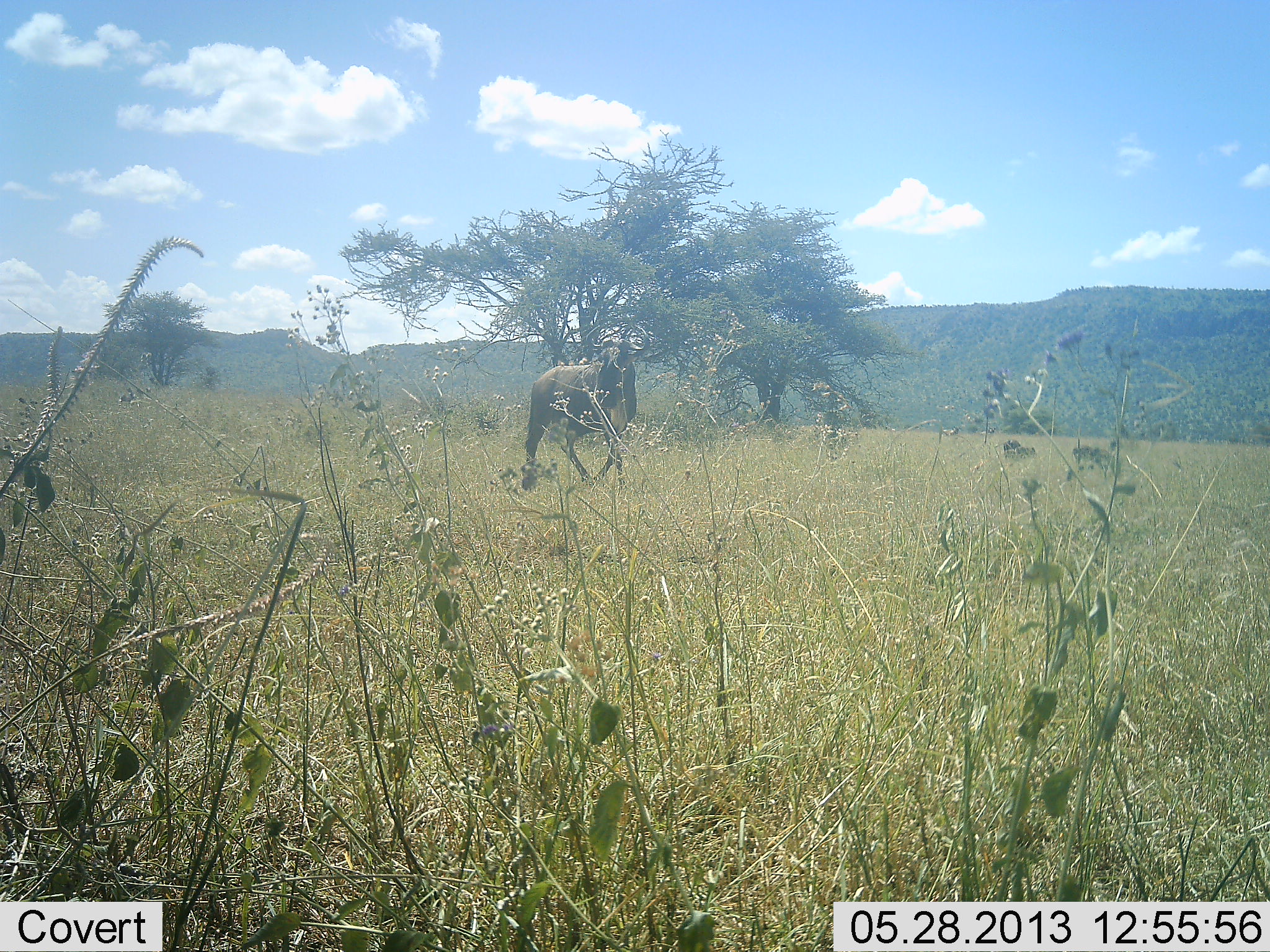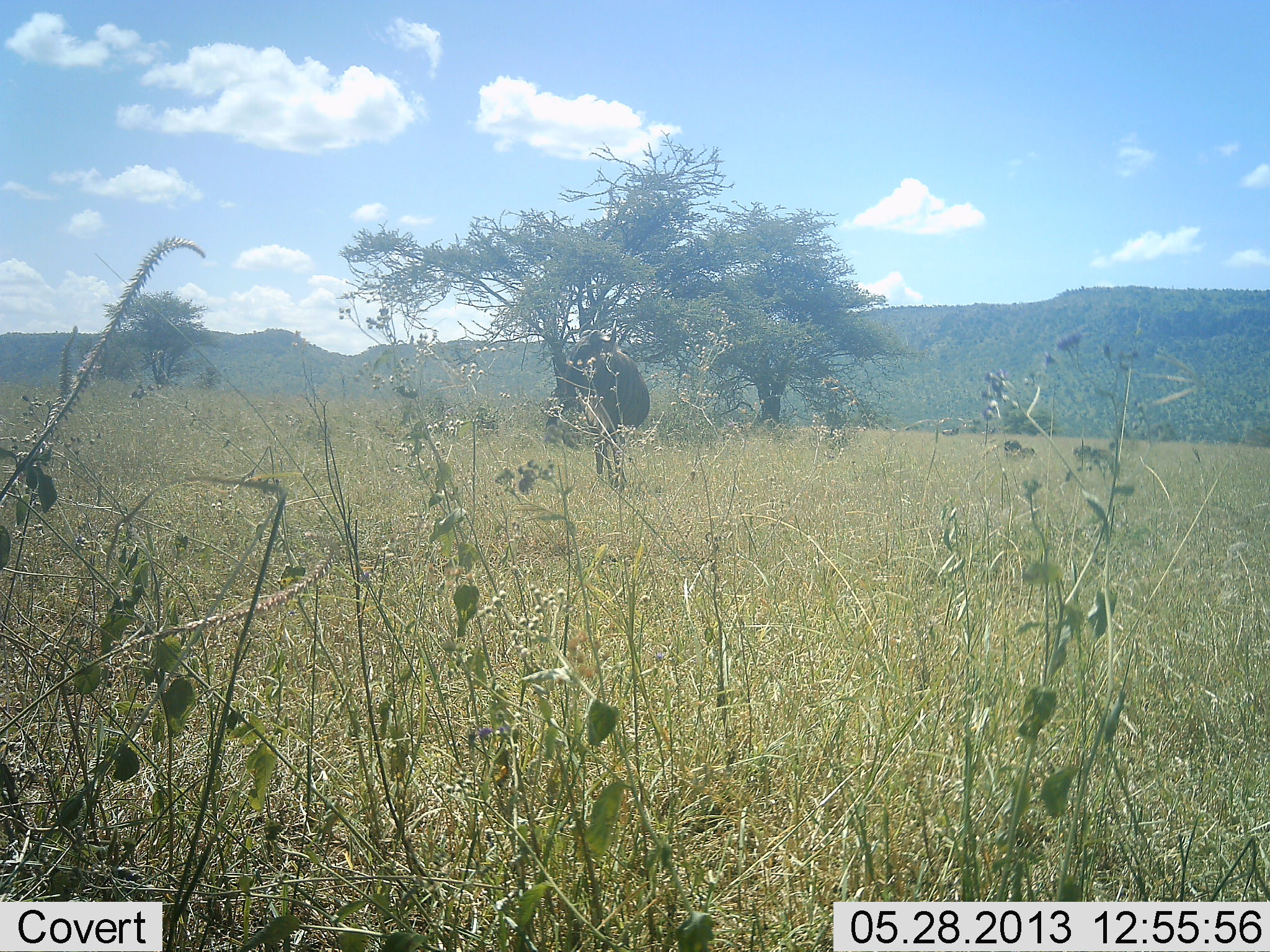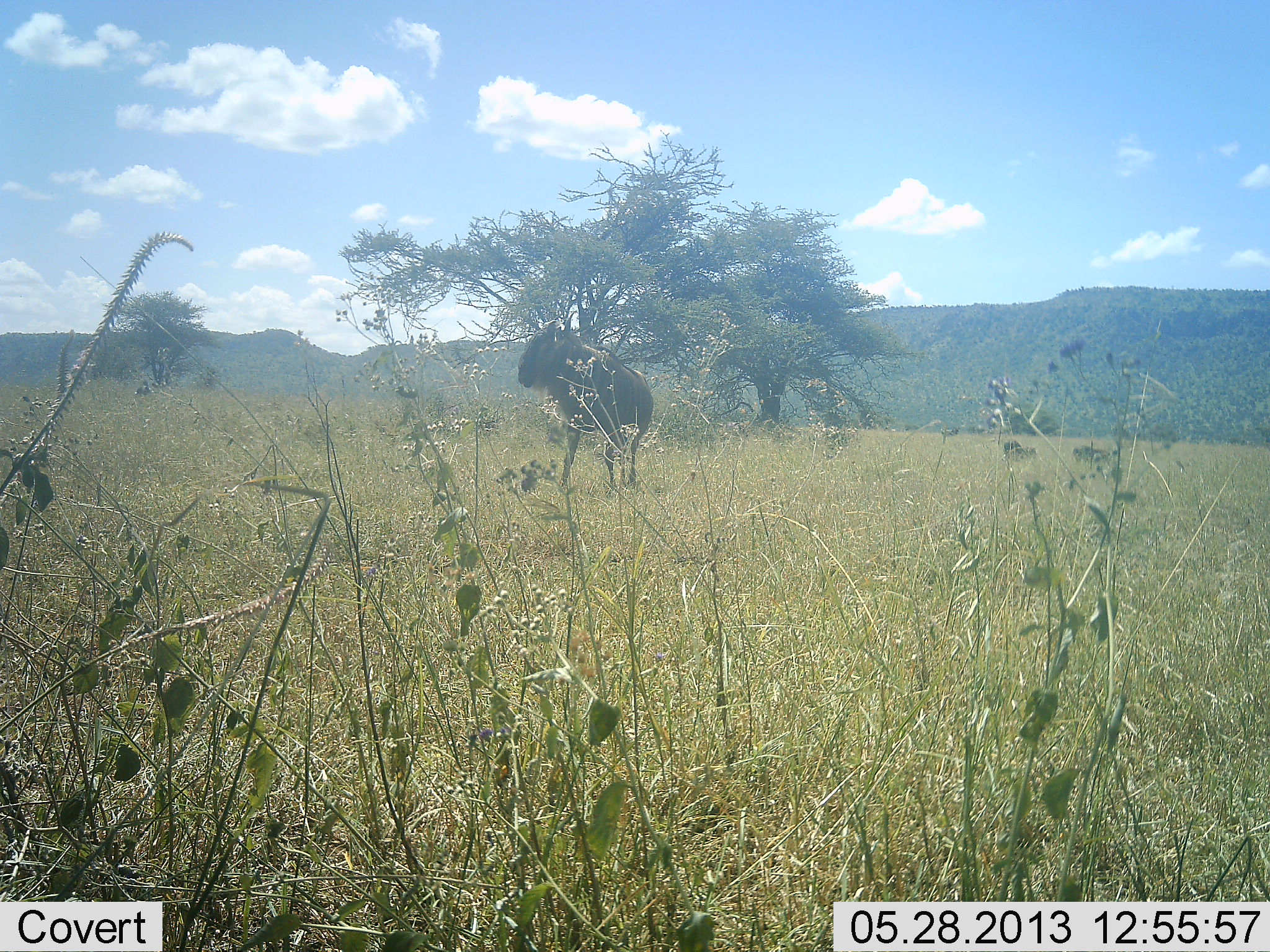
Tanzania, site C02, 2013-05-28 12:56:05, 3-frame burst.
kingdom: Animalia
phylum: Chordata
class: Mammalia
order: Artiodactyla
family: Bovidae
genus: Connochaetes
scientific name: Connochaetes taurinus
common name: blue wildebeest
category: wildebeest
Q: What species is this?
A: Wildebeest (blue wildebeest) (Connochaetes taurinus).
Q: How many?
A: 1.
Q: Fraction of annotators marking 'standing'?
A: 12%.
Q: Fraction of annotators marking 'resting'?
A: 0%.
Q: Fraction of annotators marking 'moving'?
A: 88%.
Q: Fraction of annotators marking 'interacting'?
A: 0%.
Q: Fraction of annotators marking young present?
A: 0%.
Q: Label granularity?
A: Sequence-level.